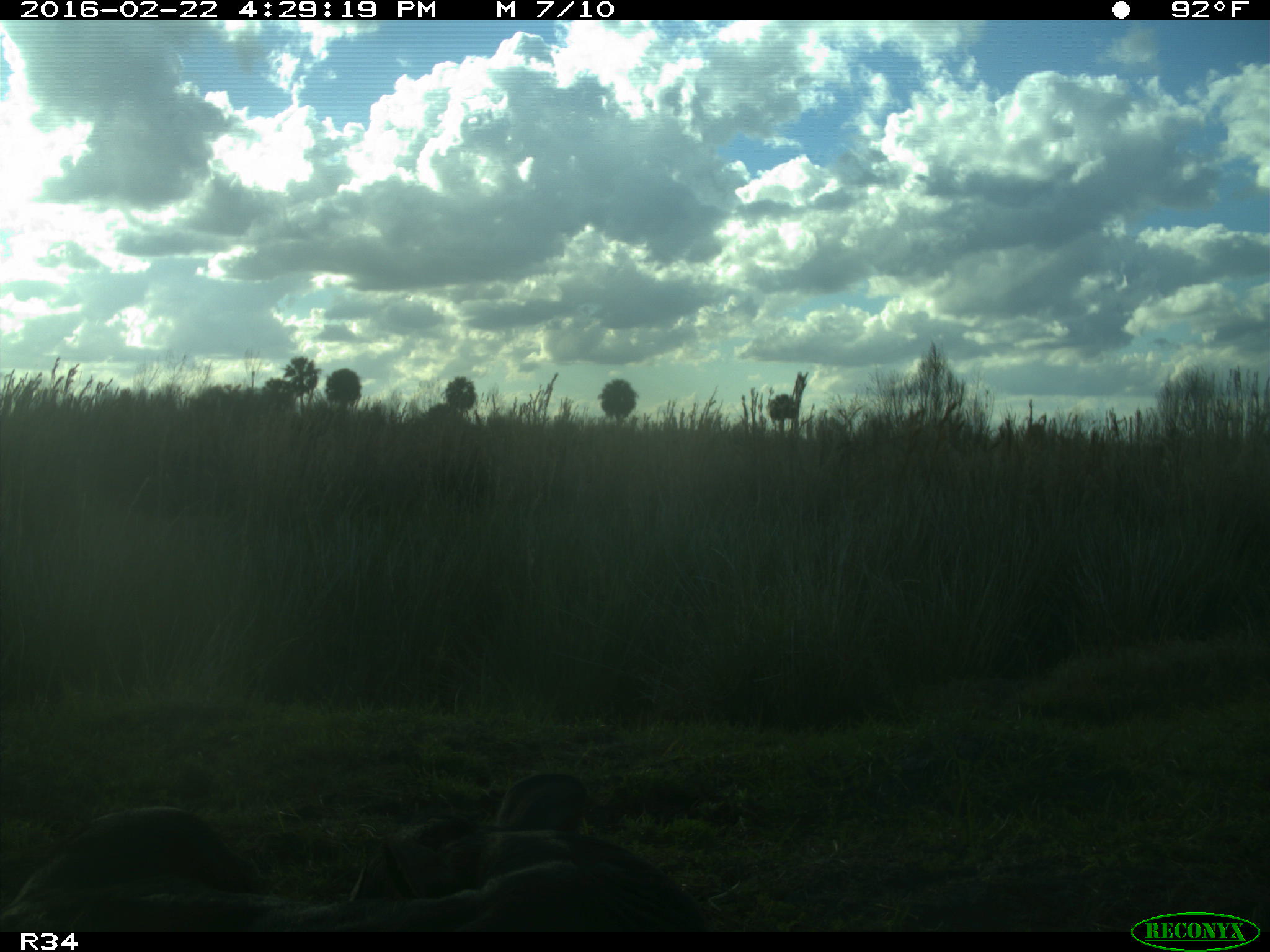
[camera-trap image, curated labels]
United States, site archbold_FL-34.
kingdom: Animalia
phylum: Chordata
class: Mammalia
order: Artiodactyla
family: Bovidae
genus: Bos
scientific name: Bos taurus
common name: domestic cow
Bos taurus (domestic cow).